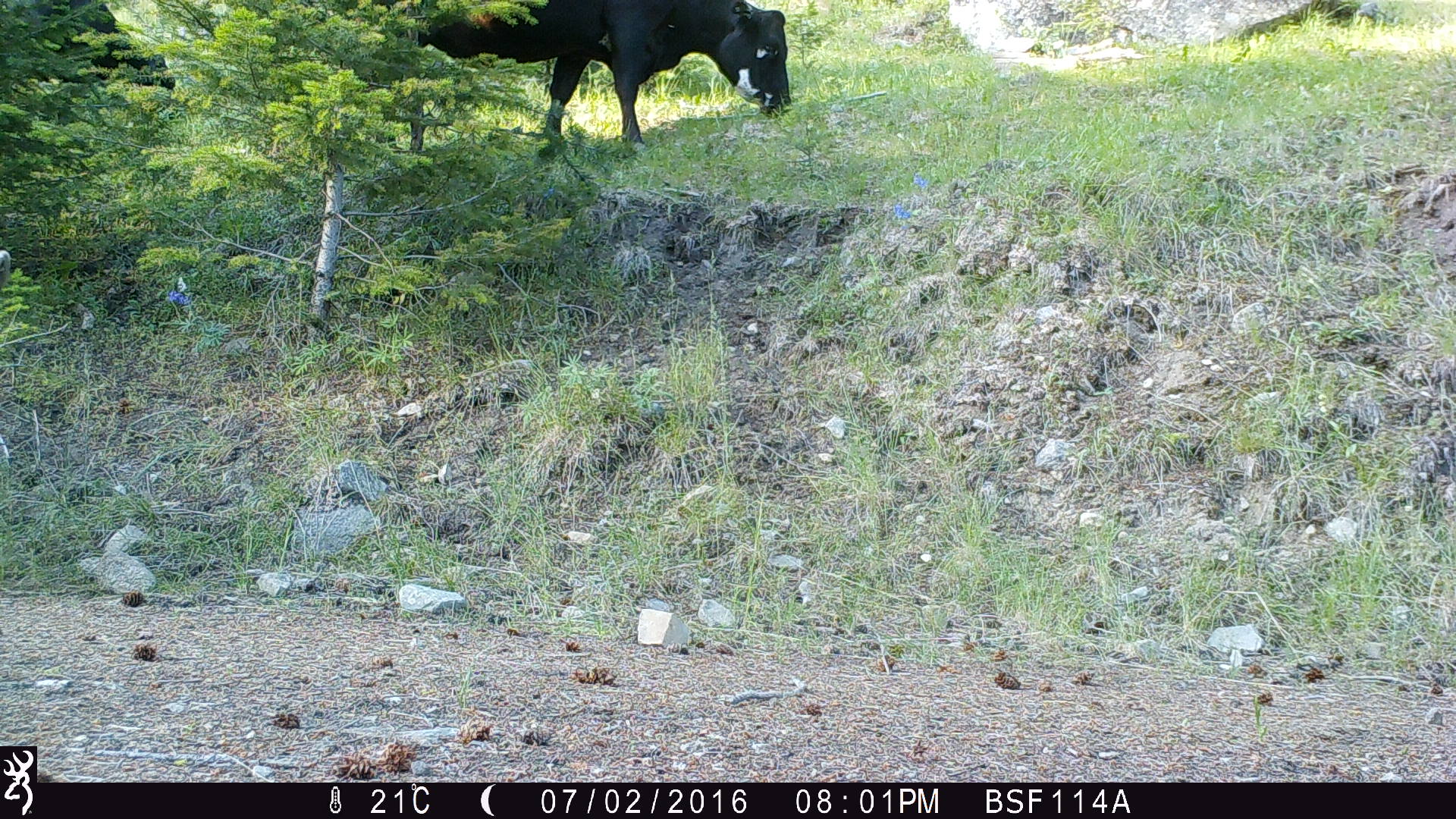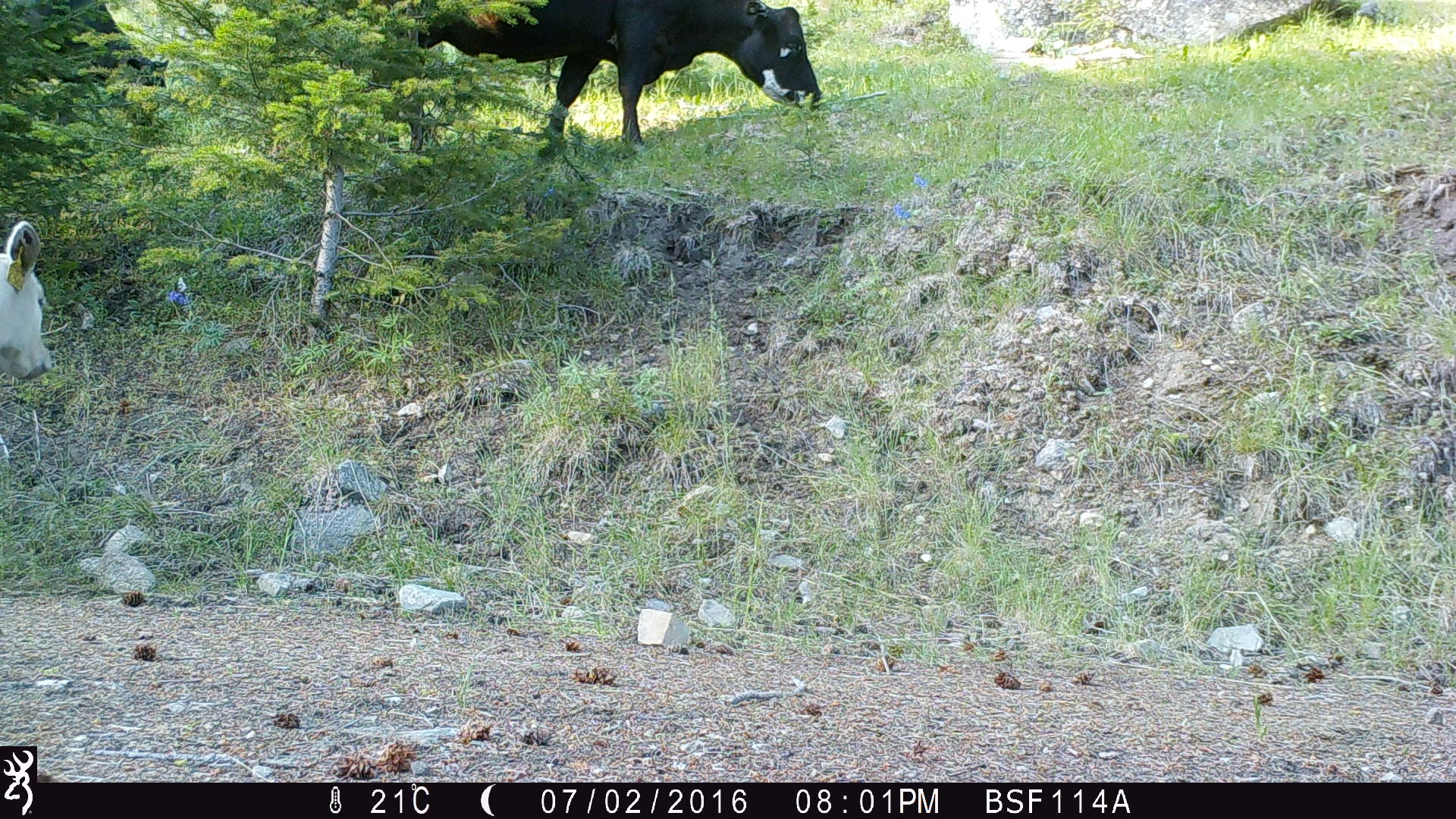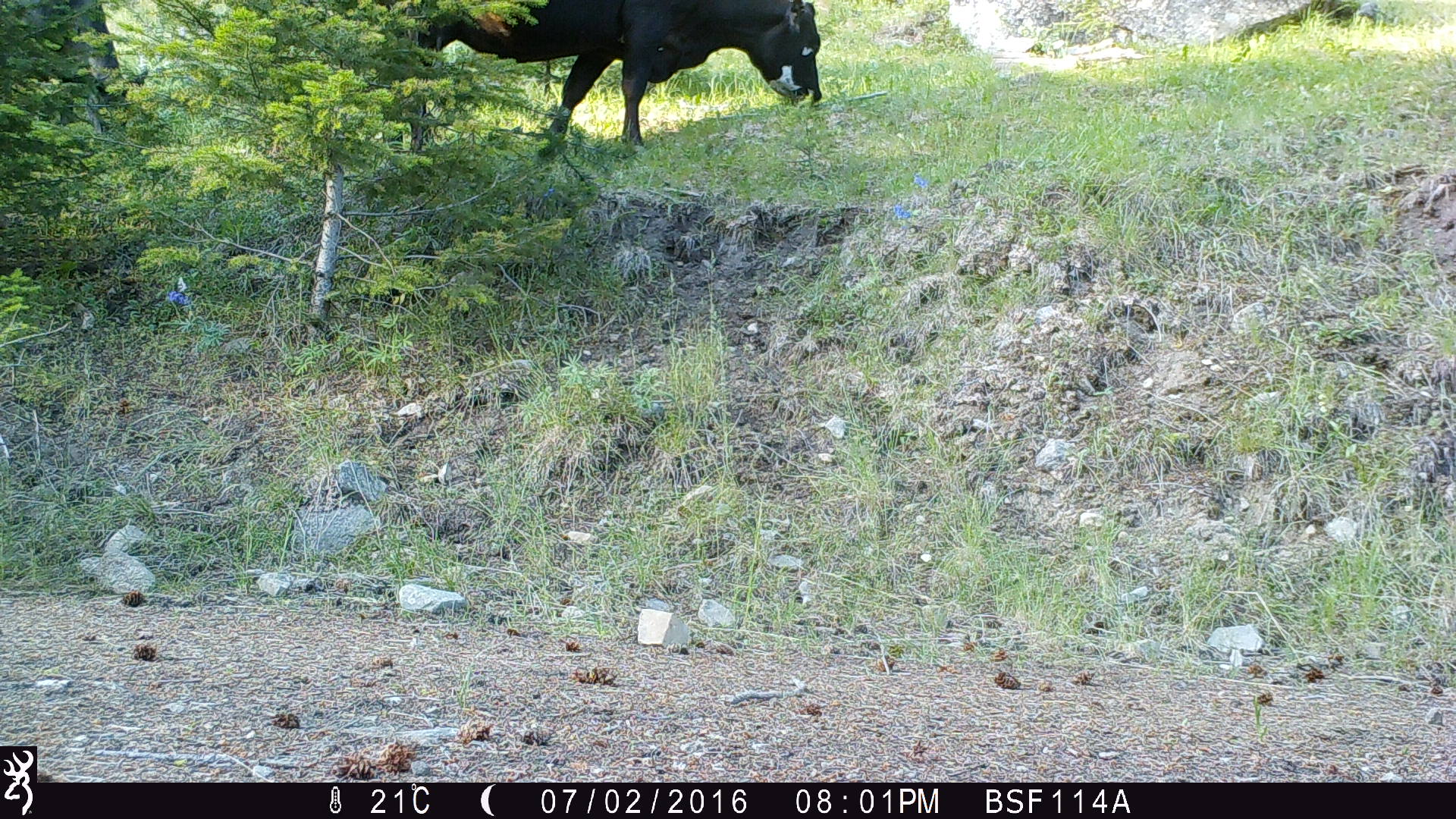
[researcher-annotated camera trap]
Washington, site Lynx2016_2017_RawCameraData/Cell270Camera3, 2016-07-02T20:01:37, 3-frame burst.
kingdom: Animalia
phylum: Chordata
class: Mammalia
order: Artiodactyla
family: Bovidae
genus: Bos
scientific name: Bos taurus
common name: domestic cattle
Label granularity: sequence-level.